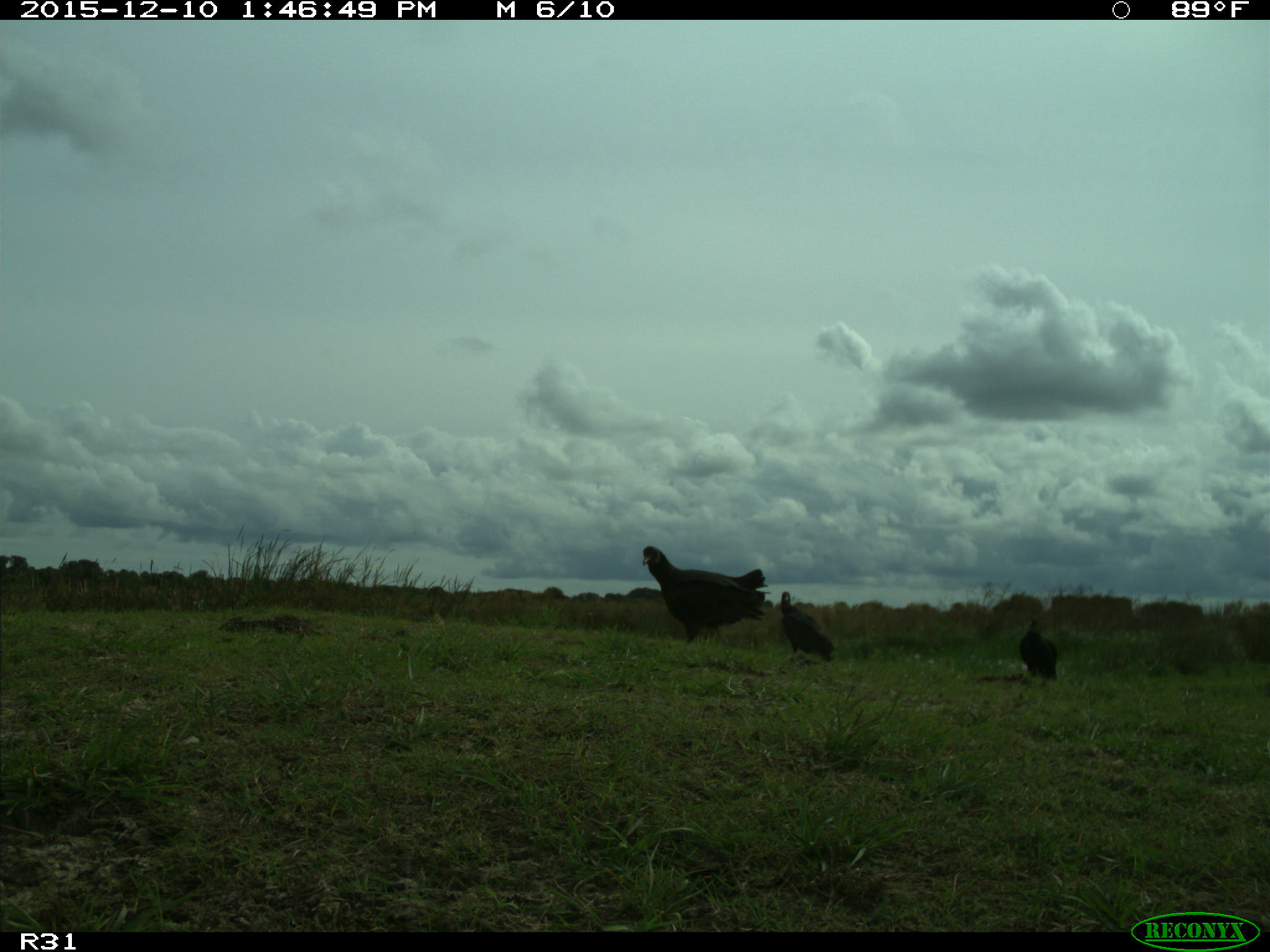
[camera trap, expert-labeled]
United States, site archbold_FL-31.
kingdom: Animalia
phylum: Chordata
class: Aves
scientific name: Aves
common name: birds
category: unidentified bird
Unidentified bird (birds) (Aves).